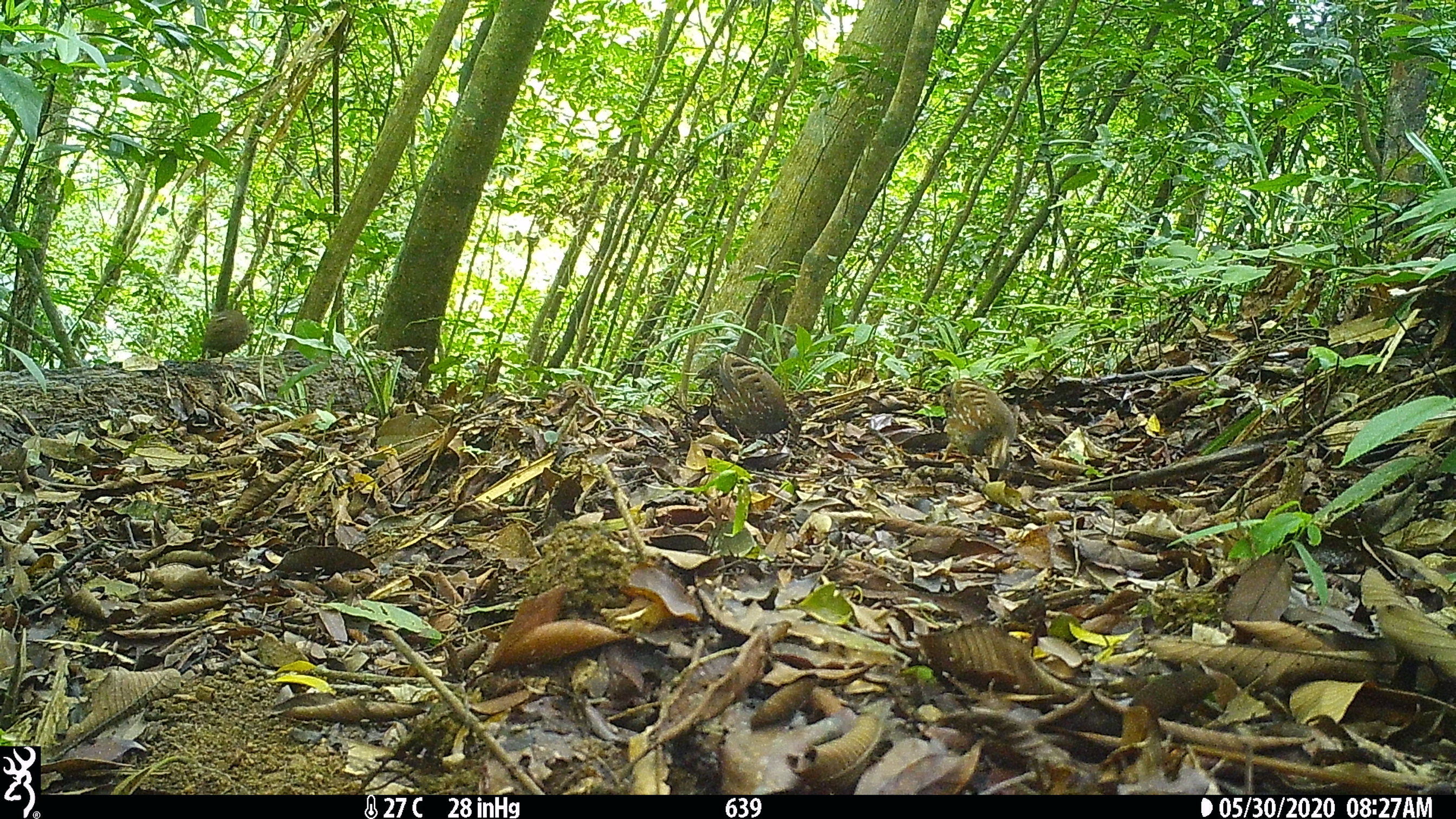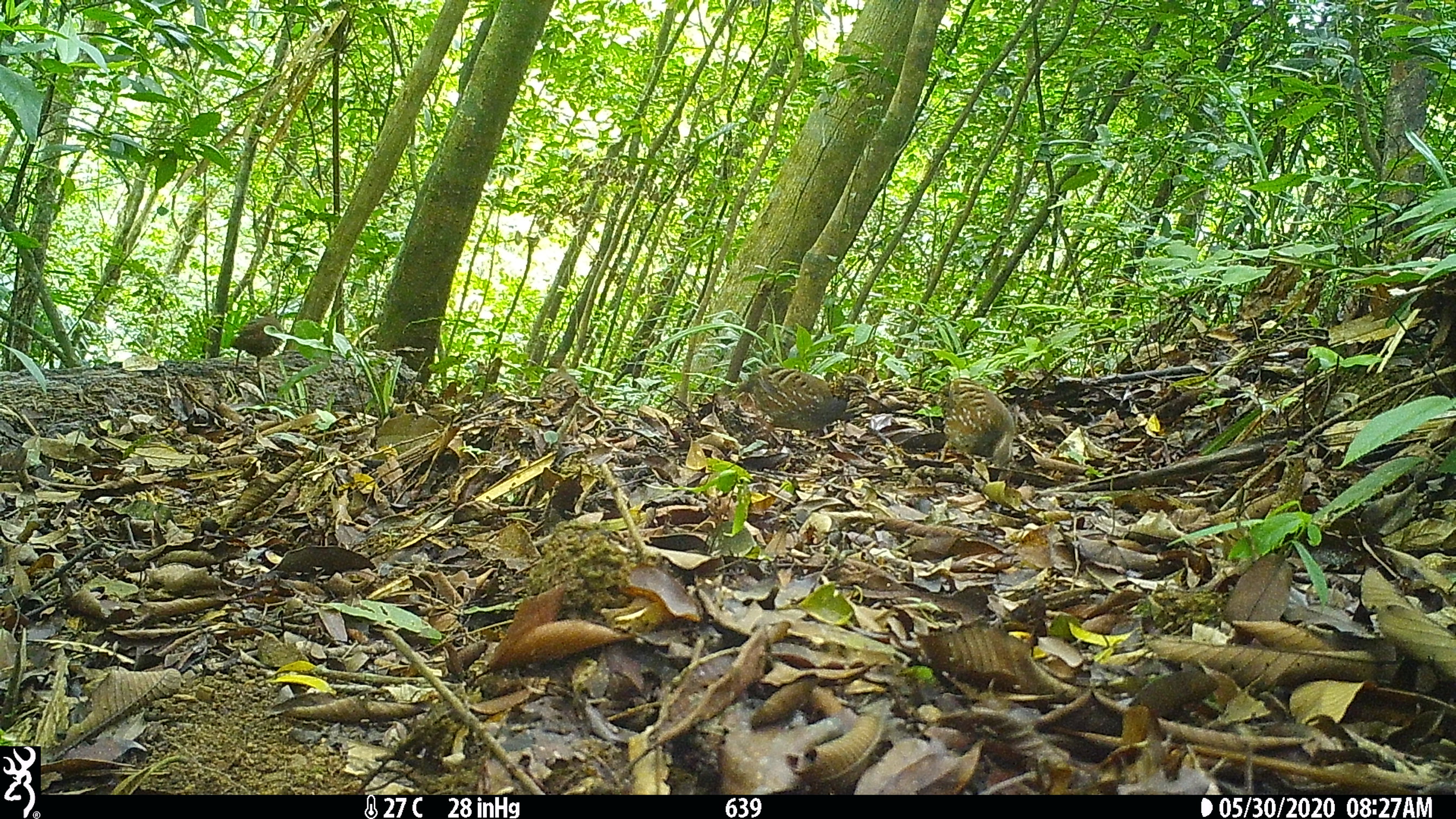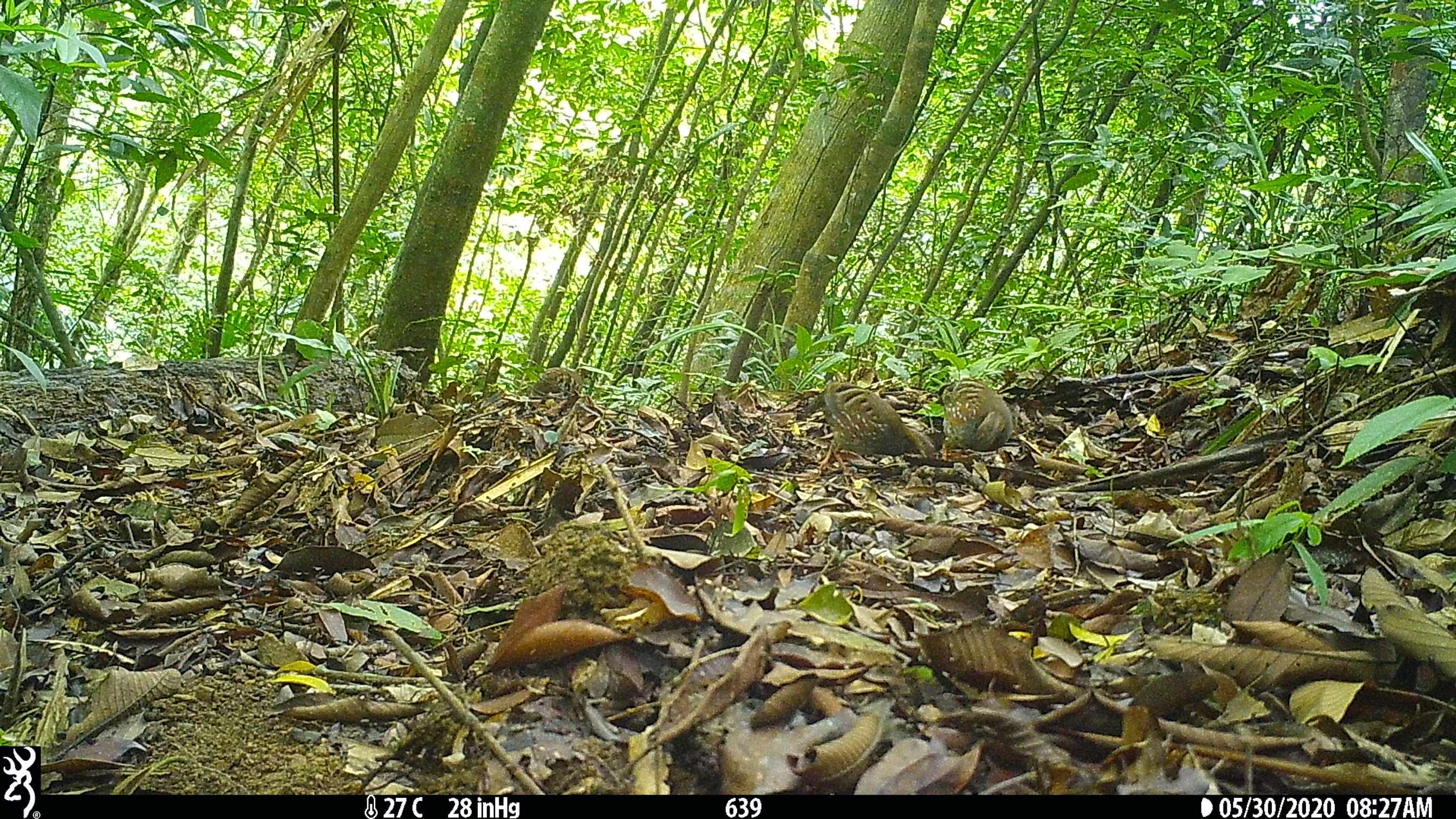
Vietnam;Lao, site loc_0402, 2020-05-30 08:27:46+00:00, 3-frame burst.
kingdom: Animalia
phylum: Chordata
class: Aves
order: Galliformes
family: Phasianidae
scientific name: Phasianidae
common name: partridge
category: unidentified partridge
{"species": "unidentified partridge (partridge) (Phasianidae)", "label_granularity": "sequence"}